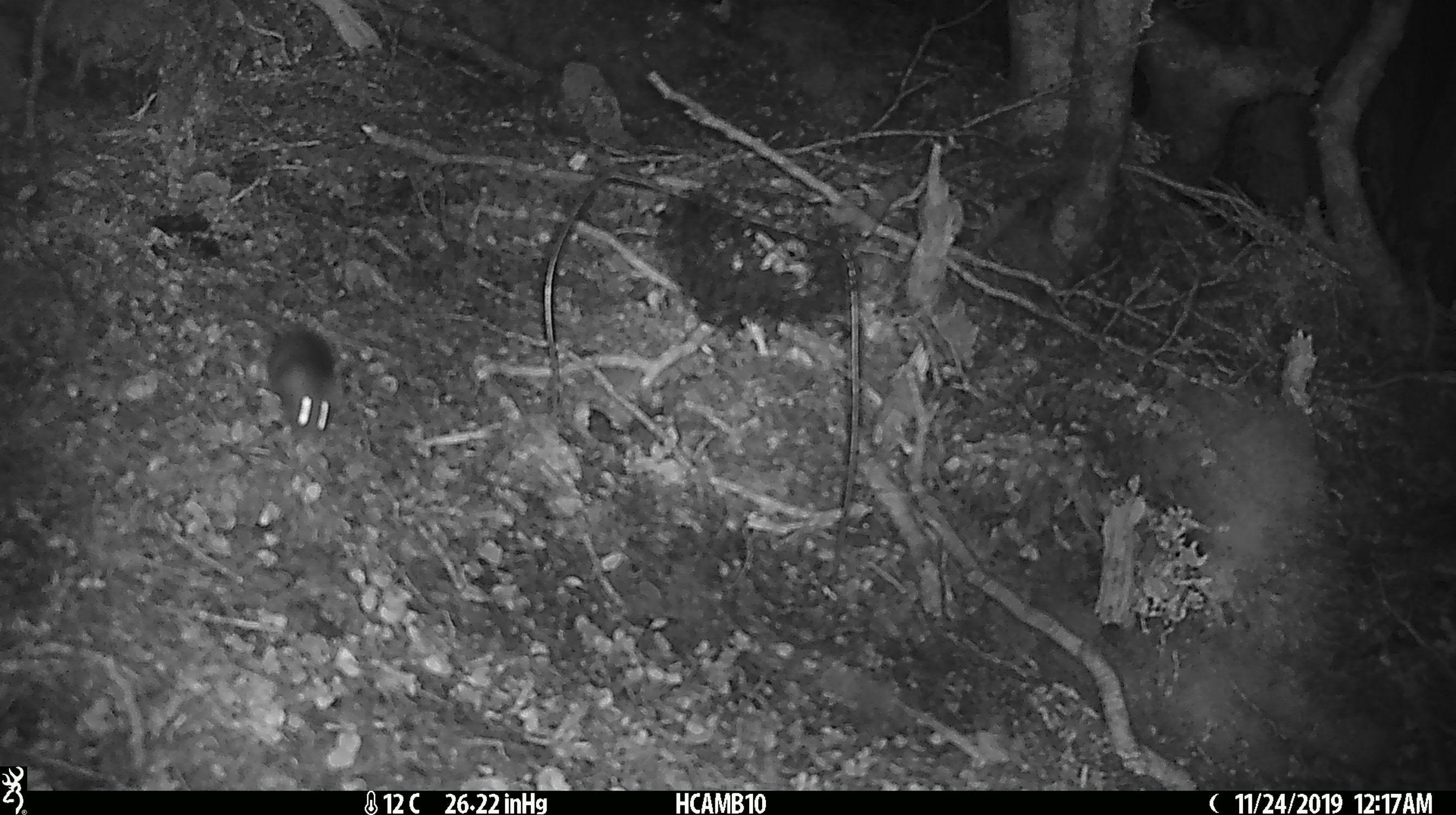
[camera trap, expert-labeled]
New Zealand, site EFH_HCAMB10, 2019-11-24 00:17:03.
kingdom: Animalia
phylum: Chordata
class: Mammalia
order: Rodentia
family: Muridae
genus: Mus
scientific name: Mus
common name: mouse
Mouse (Mus).